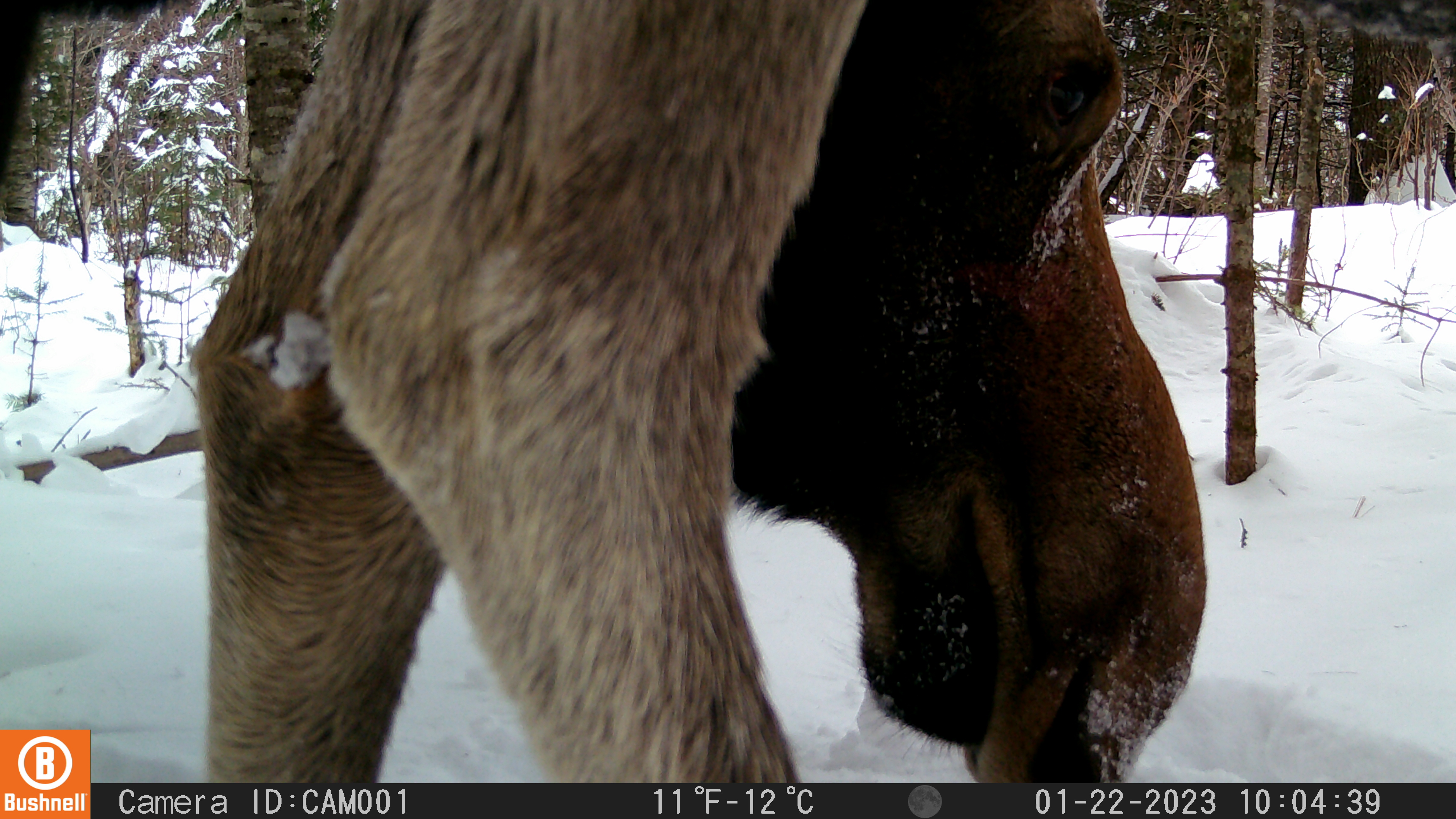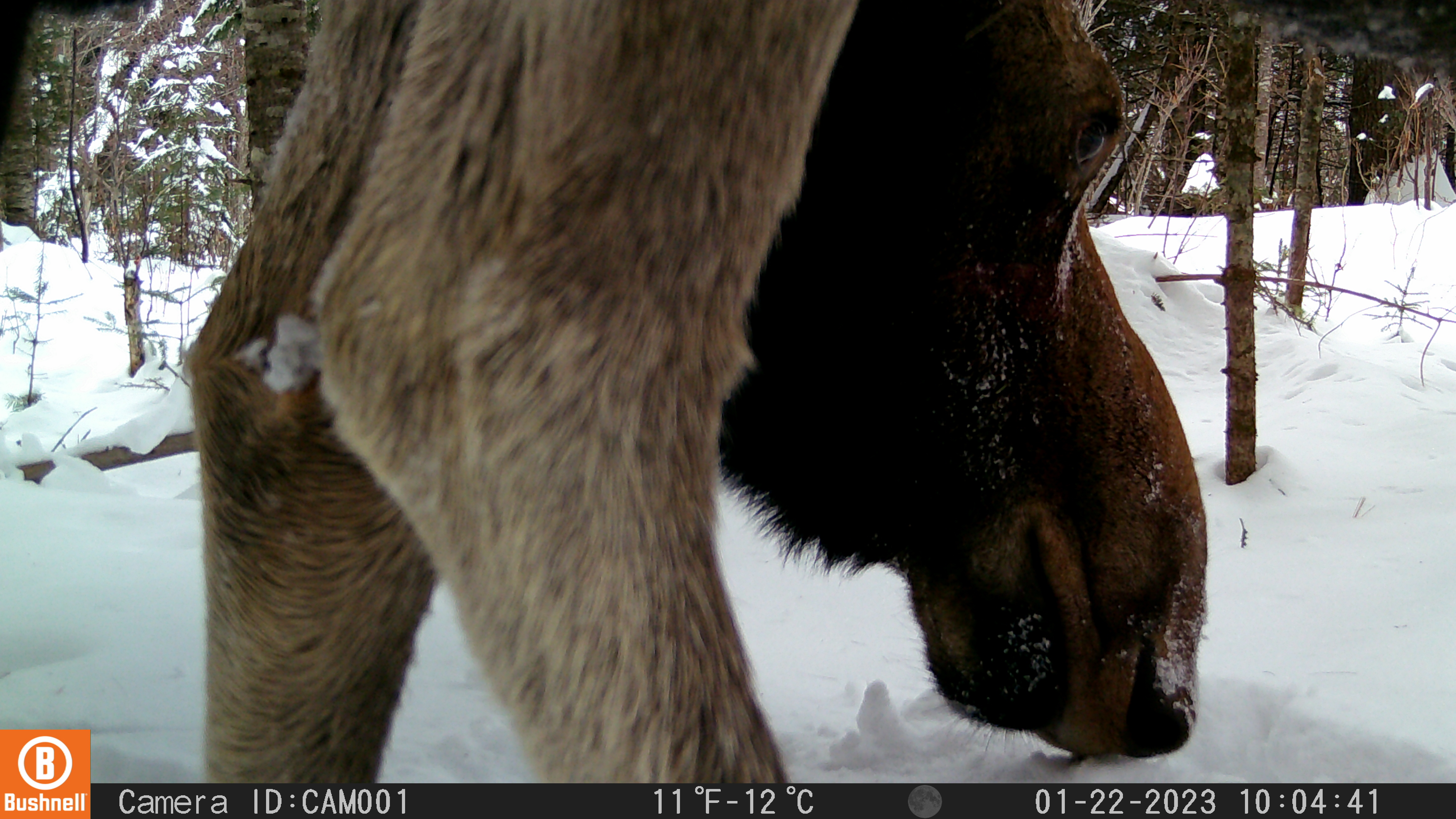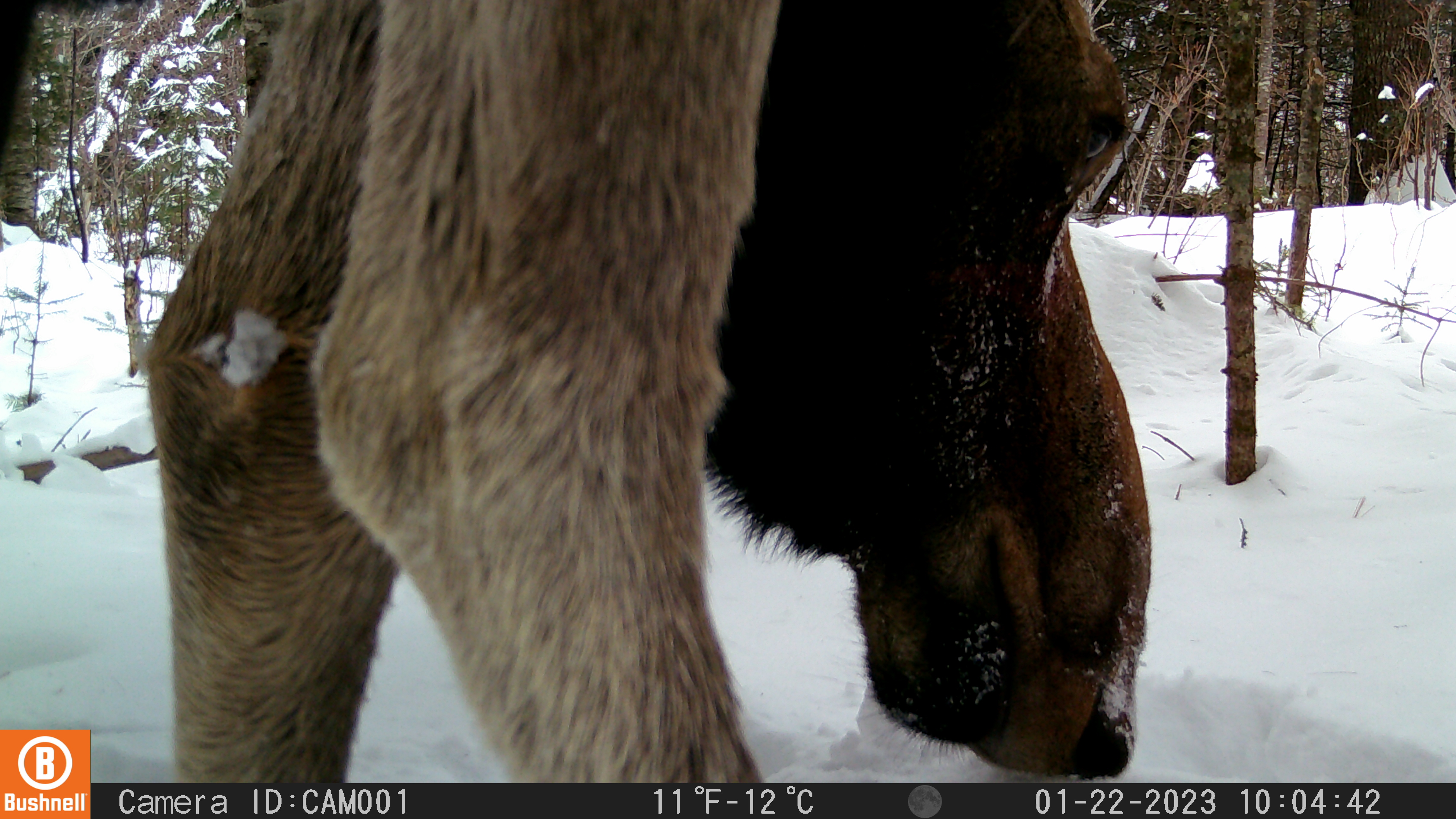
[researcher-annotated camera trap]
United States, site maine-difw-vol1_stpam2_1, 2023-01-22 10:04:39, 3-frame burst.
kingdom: Animalia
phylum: Chordata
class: Mammalia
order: Artiodactyla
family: Cervidae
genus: Alces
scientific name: Alces alces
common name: moose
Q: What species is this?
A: Moose (Alces alces).